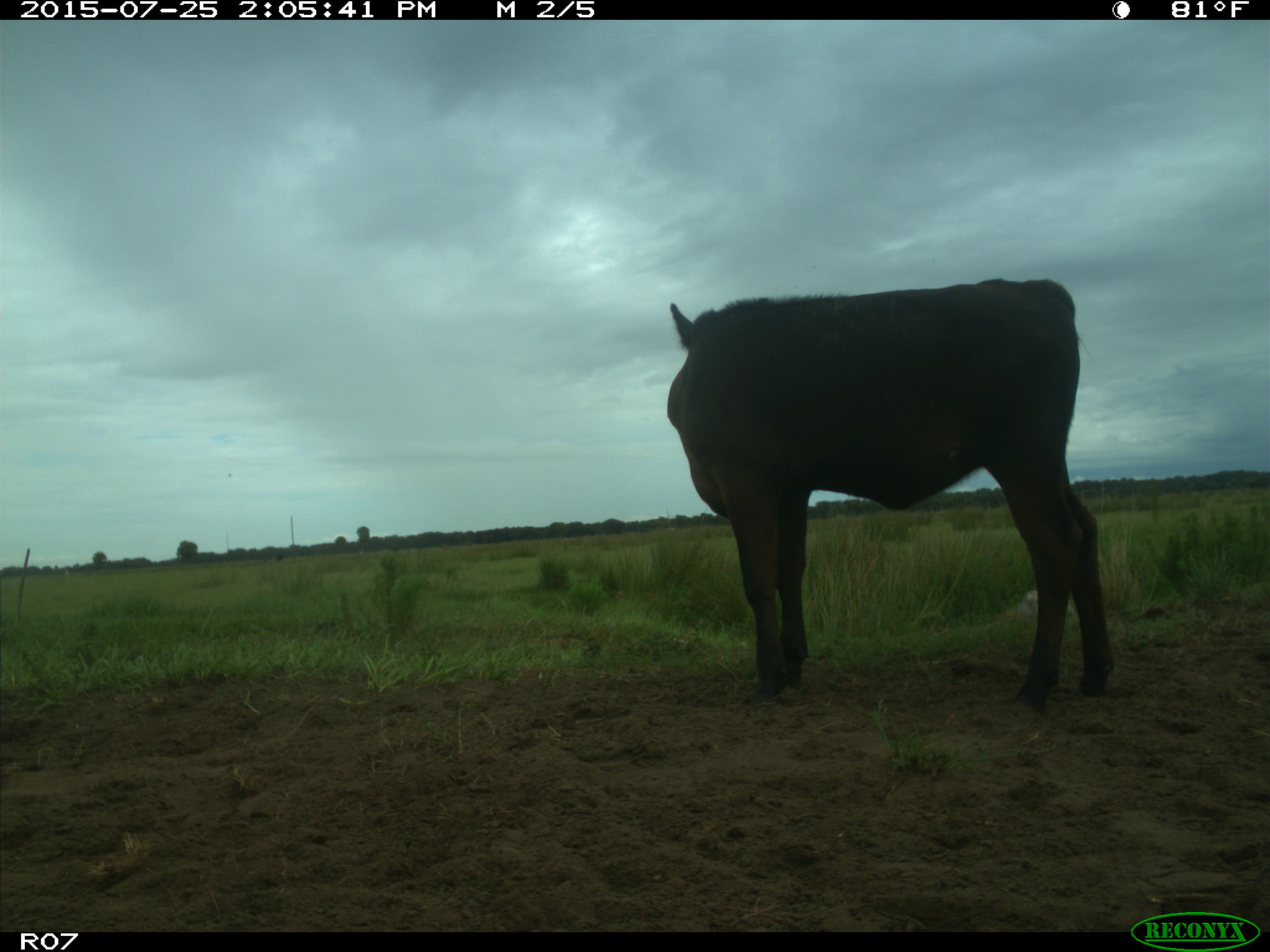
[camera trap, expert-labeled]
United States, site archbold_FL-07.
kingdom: Animalia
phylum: Chordata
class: Mammalia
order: Artiodactyla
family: Bovidae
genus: Bos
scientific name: Bos taurus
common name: domestic cow